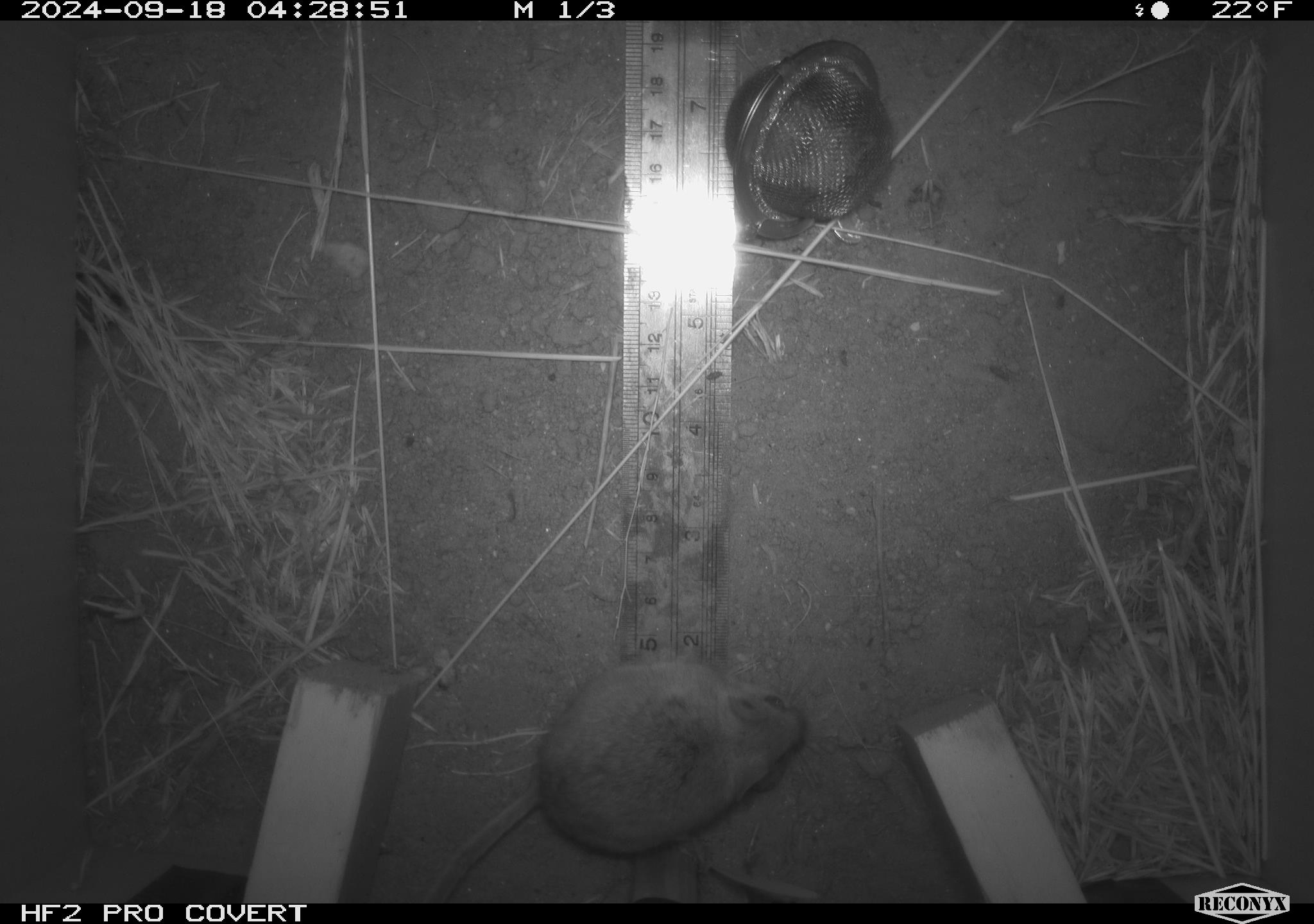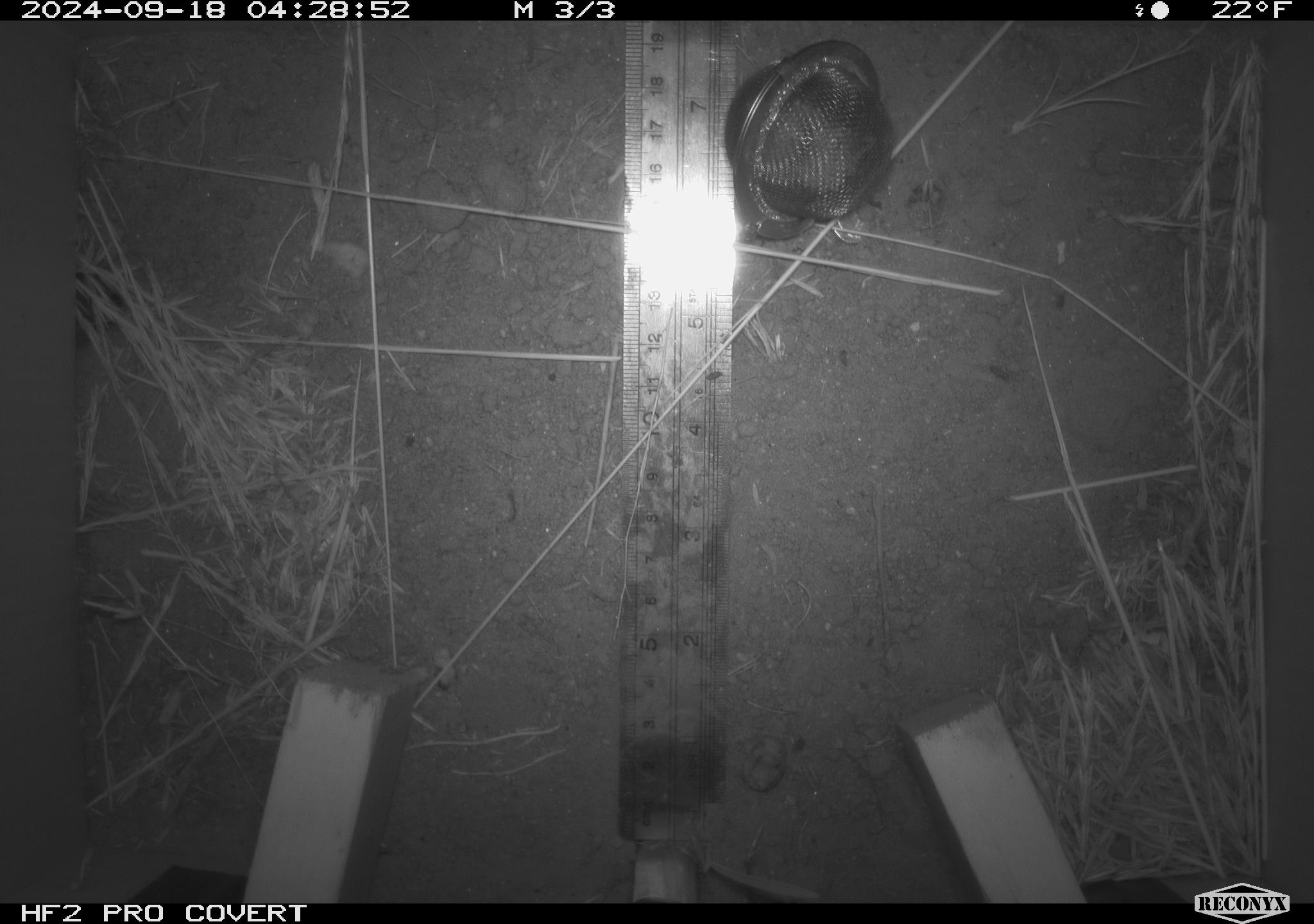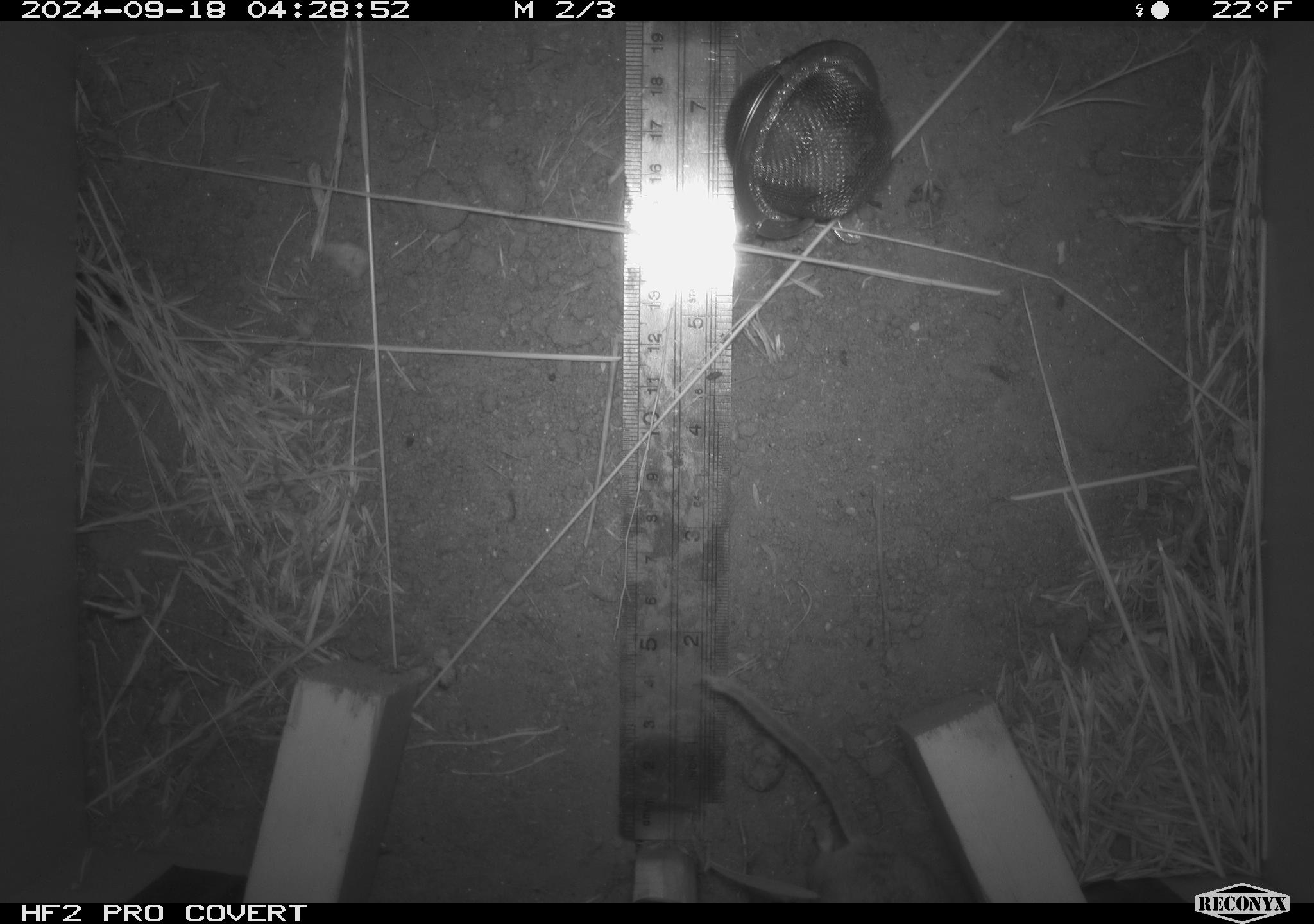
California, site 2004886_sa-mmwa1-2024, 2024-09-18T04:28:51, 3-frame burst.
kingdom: Animalia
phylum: Chordata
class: Mammalia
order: Rodentia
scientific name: Rodentia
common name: mouse species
Mouse species (Rodentia).